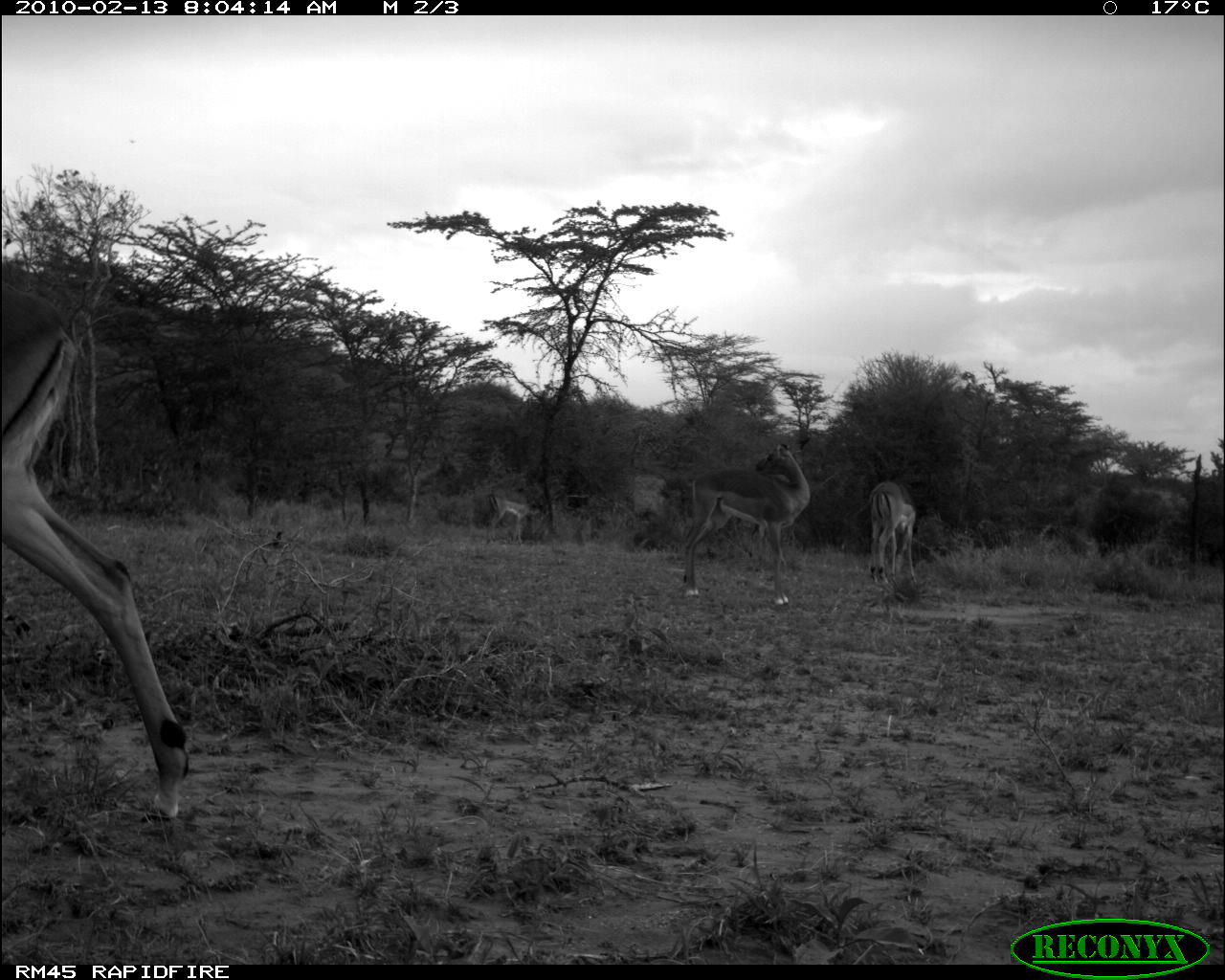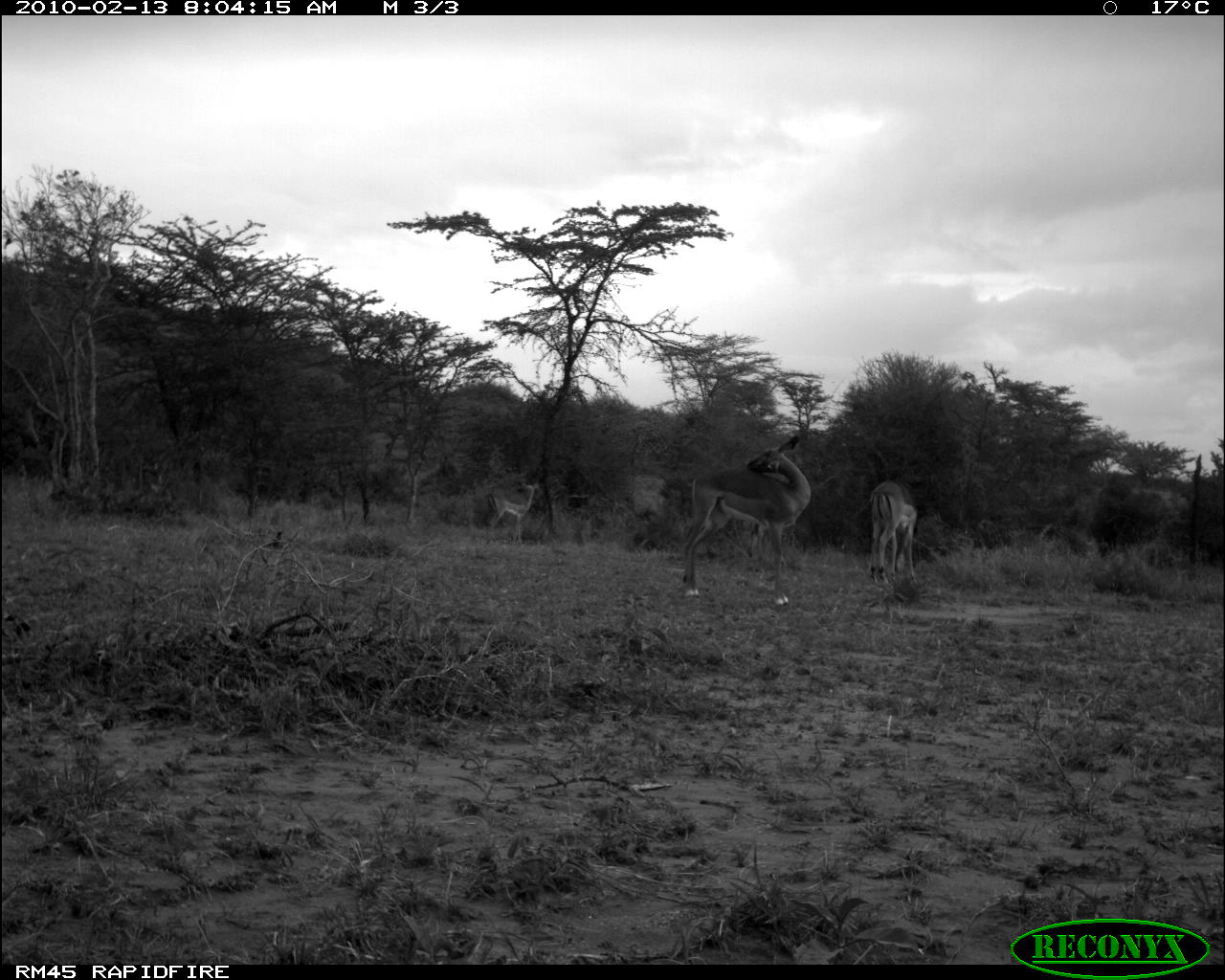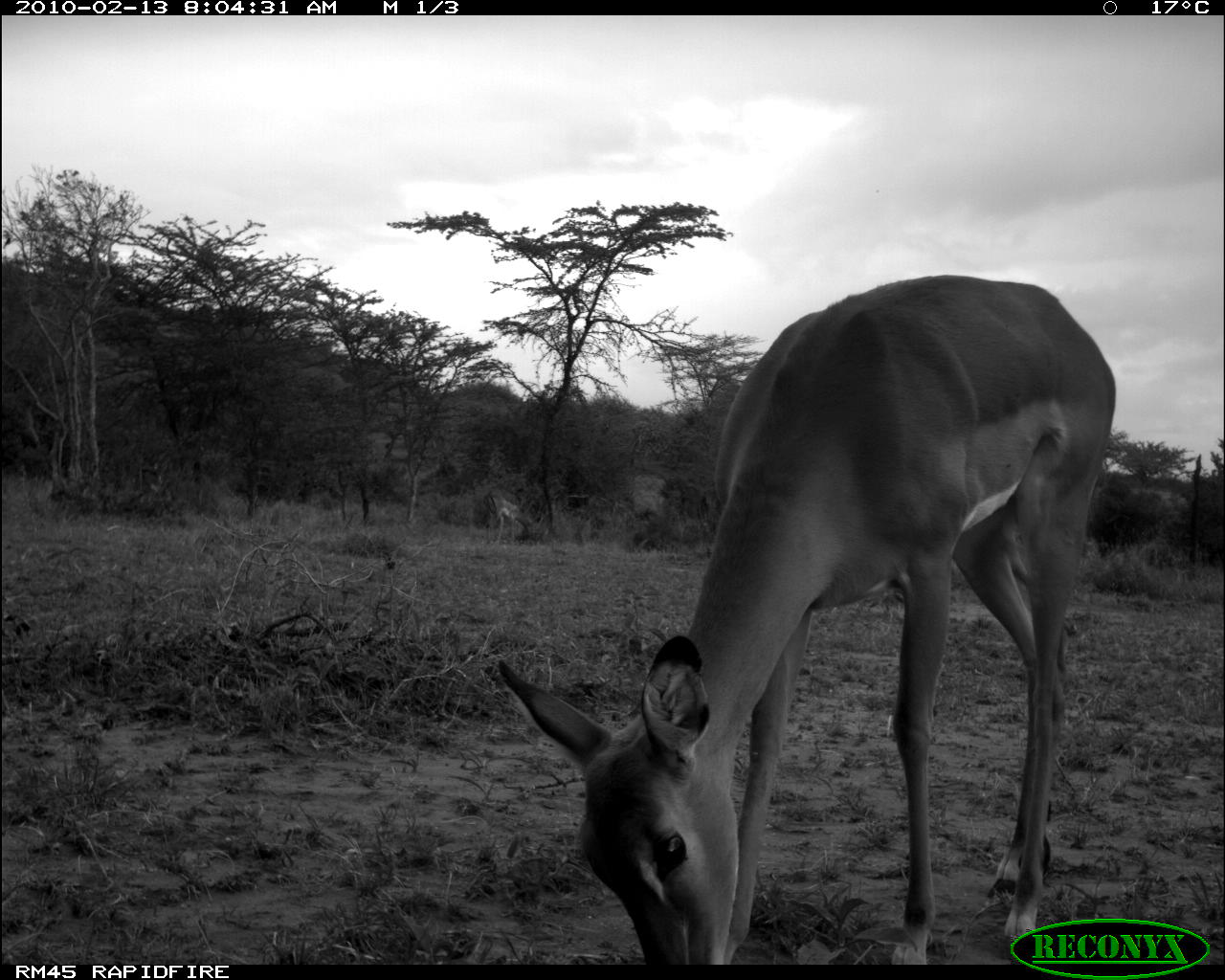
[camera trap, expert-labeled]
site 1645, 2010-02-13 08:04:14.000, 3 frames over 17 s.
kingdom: Animalia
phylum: Chordata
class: Mammalia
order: Artiodactyla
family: Bovidae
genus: Aepyceros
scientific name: Aepyceros melampus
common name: impala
Aepyceros melampus (impala), count 4.